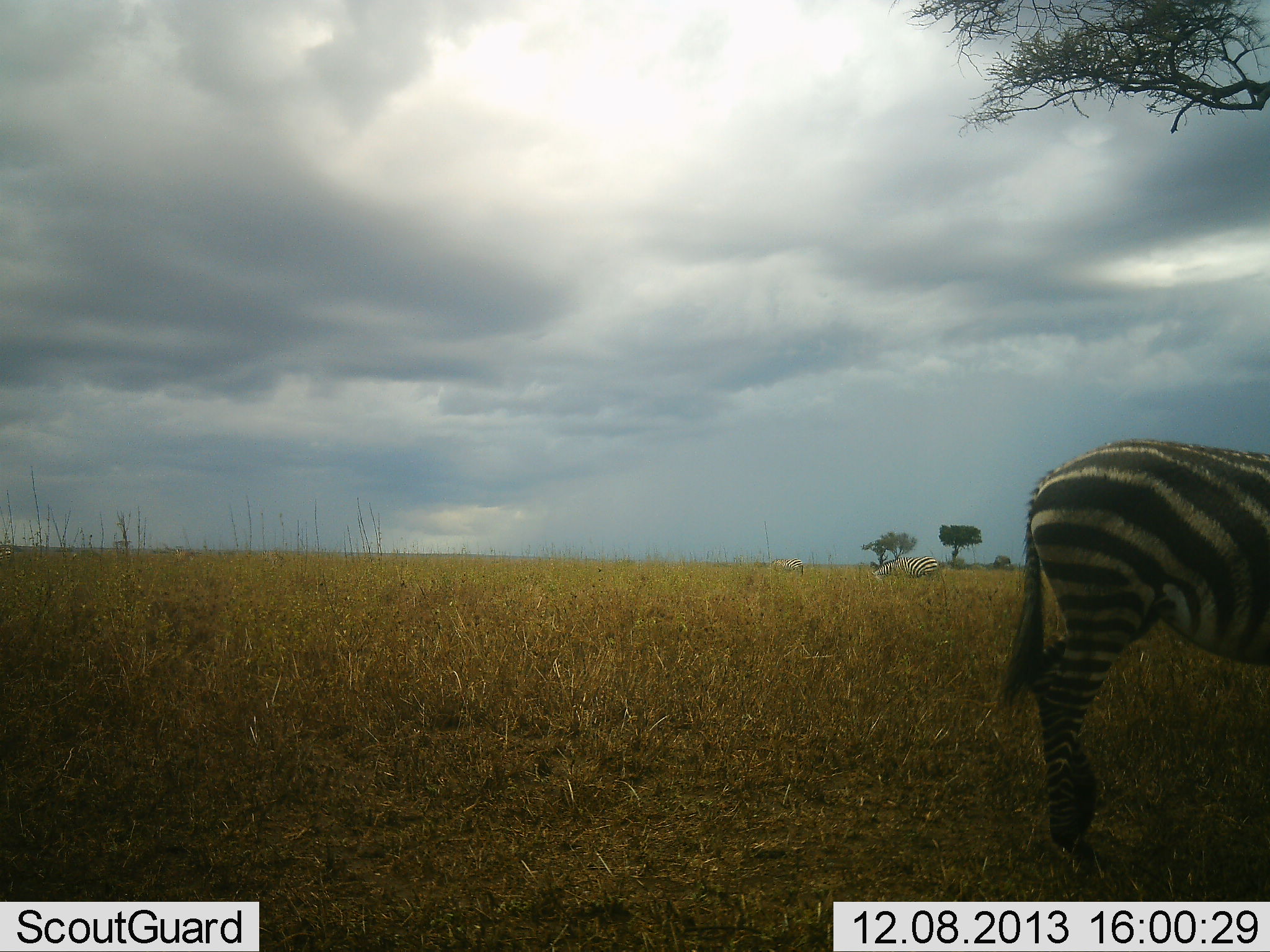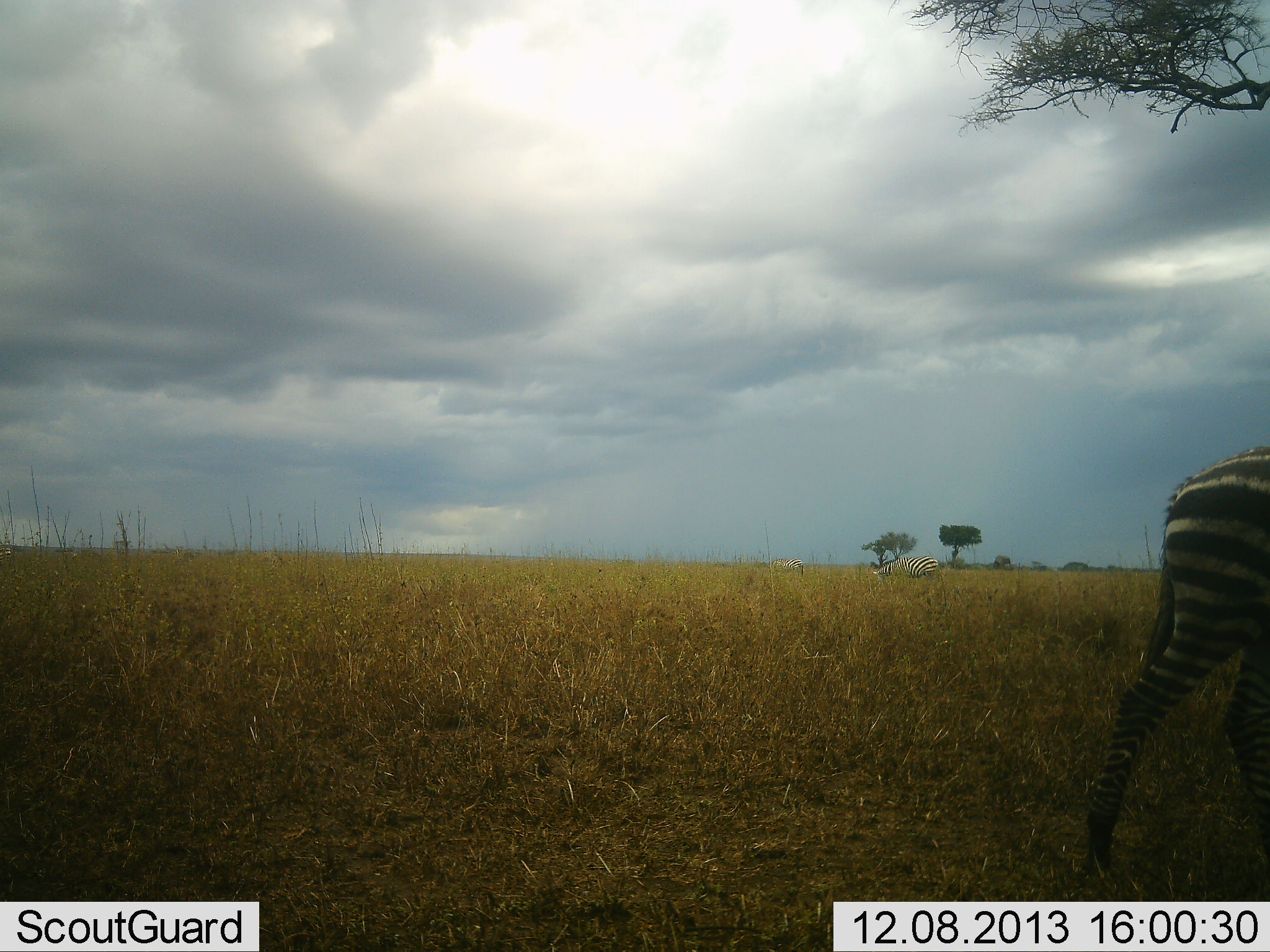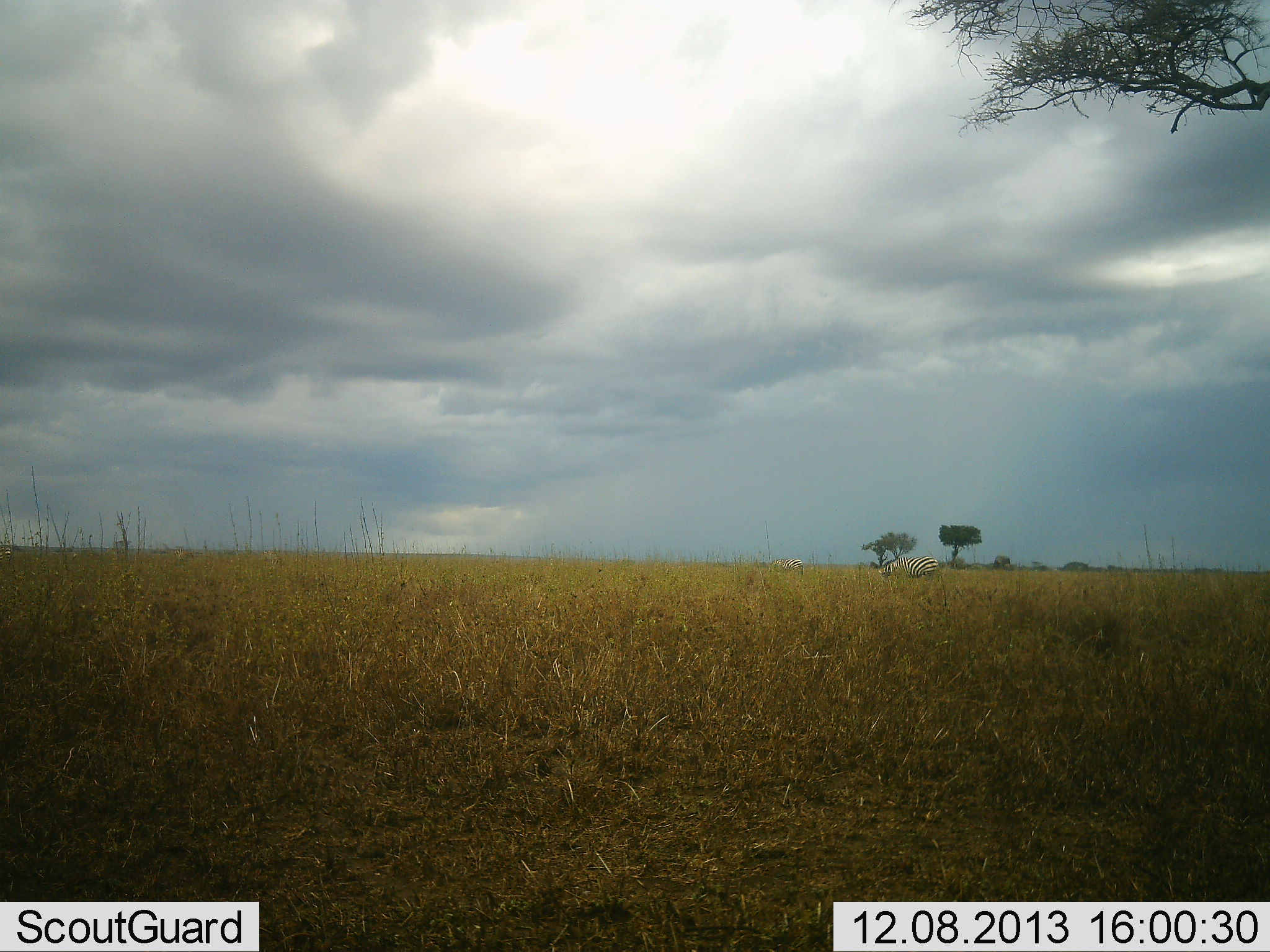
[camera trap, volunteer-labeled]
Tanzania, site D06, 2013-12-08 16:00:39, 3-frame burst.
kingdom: Animalia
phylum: Chordata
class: Mammalia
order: Perissodactyla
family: Equidae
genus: Equus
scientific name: Equus quagga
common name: plains zebra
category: zebra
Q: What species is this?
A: Zebra (plains zebra) (Equus quagga).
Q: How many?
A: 1.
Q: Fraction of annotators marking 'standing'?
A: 30%.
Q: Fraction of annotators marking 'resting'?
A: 0%.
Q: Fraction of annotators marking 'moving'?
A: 100%.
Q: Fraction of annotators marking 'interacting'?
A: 0%.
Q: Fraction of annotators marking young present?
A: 0%.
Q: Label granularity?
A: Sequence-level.